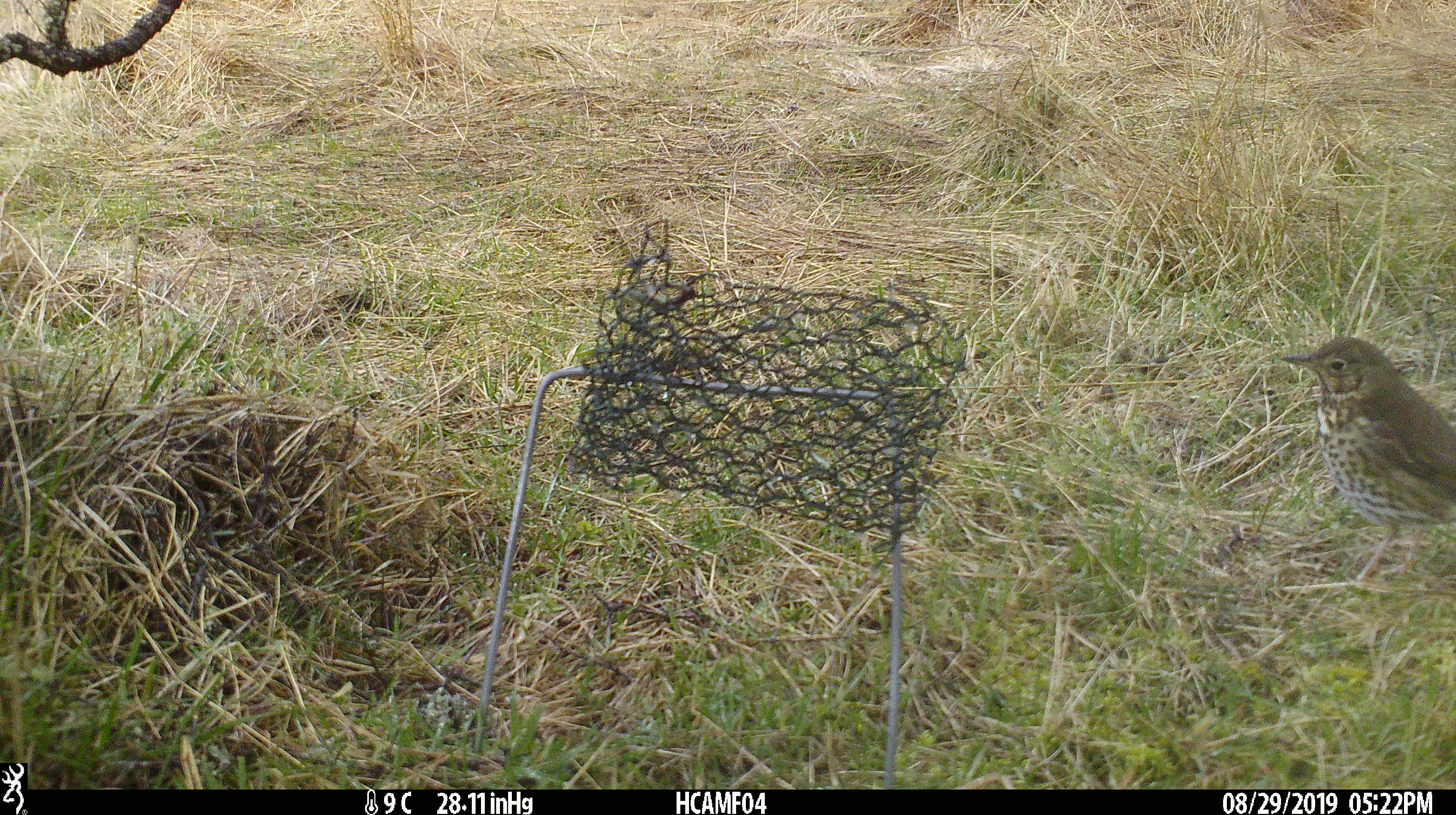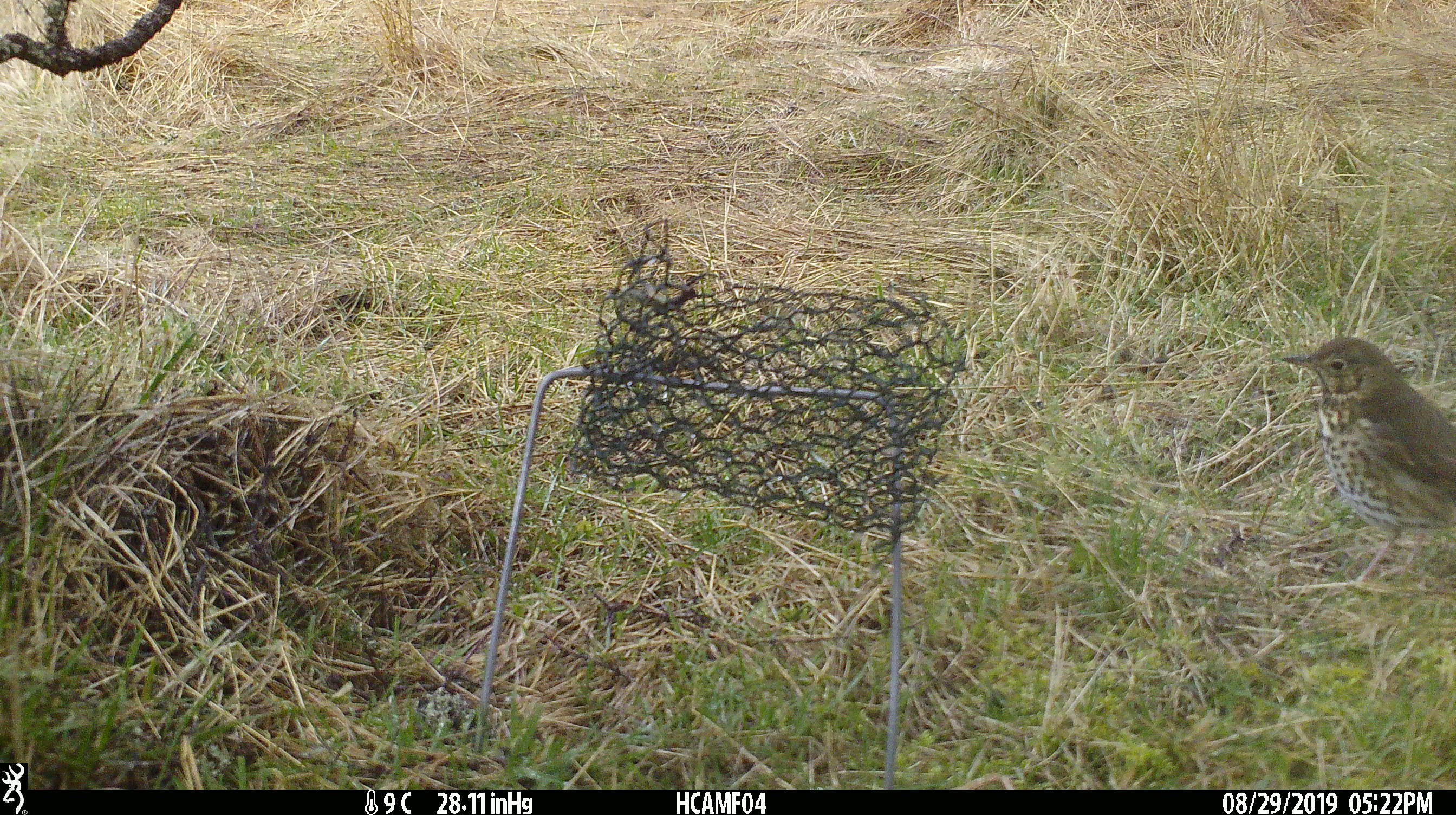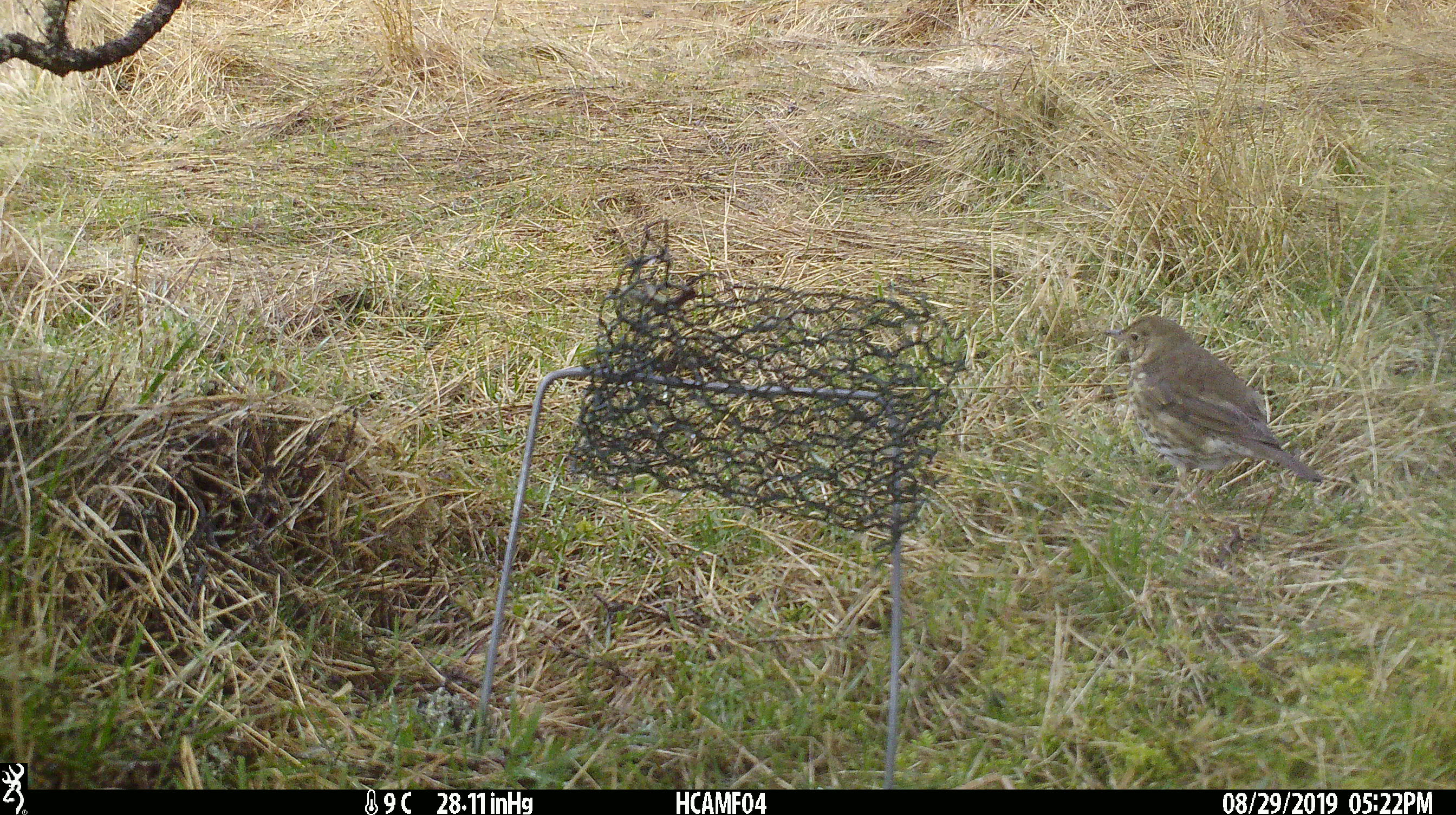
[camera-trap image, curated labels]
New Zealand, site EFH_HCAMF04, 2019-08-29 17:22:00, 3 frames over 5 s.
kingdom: Animalia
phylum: Chordata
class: Aves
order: Passeriformes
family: Turdidae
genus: Turdus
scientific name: Turdus philomelos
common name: song thrush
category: thrush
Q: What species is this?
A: Thrush (song thrush) (Turdus philomelos).